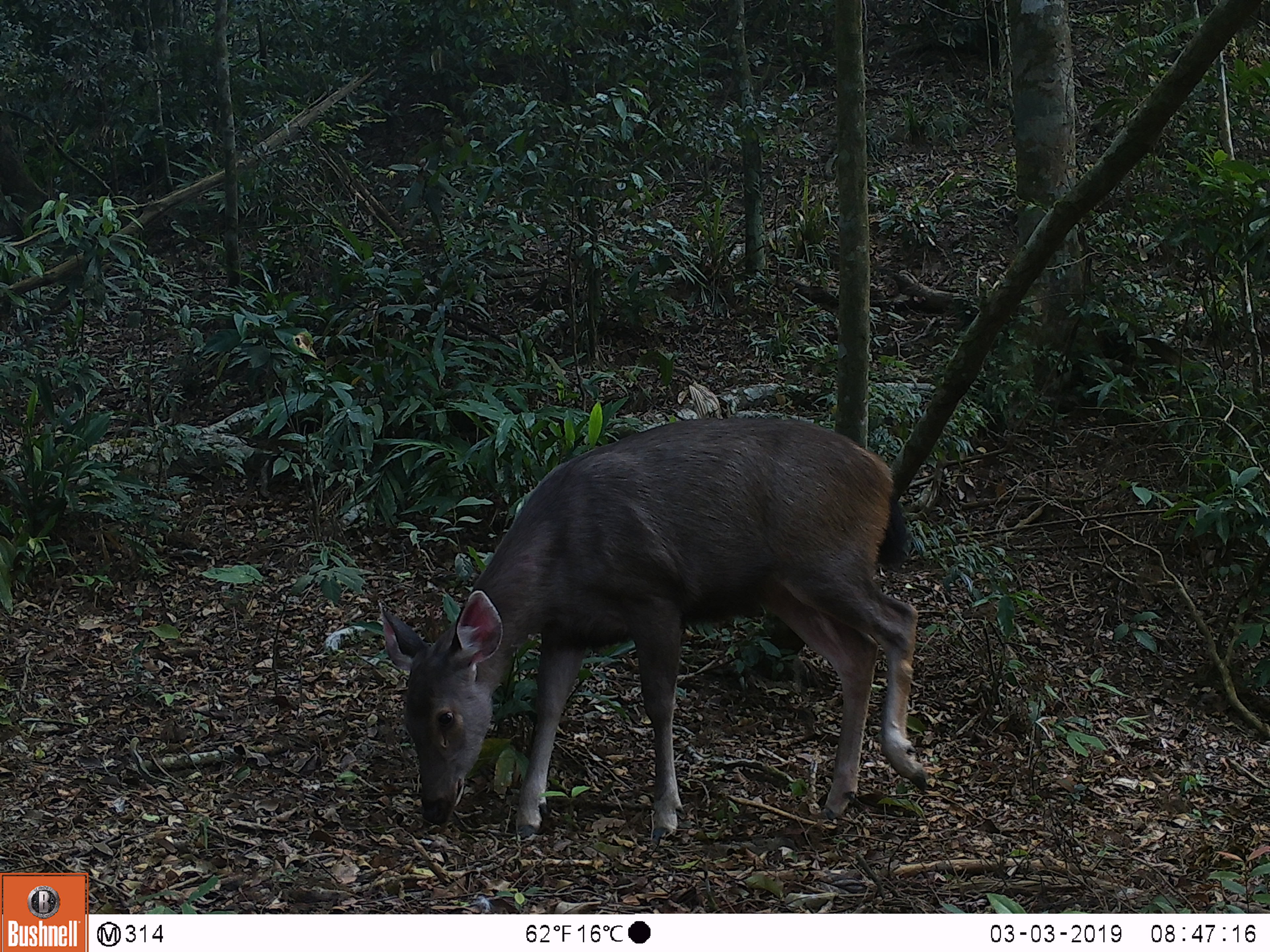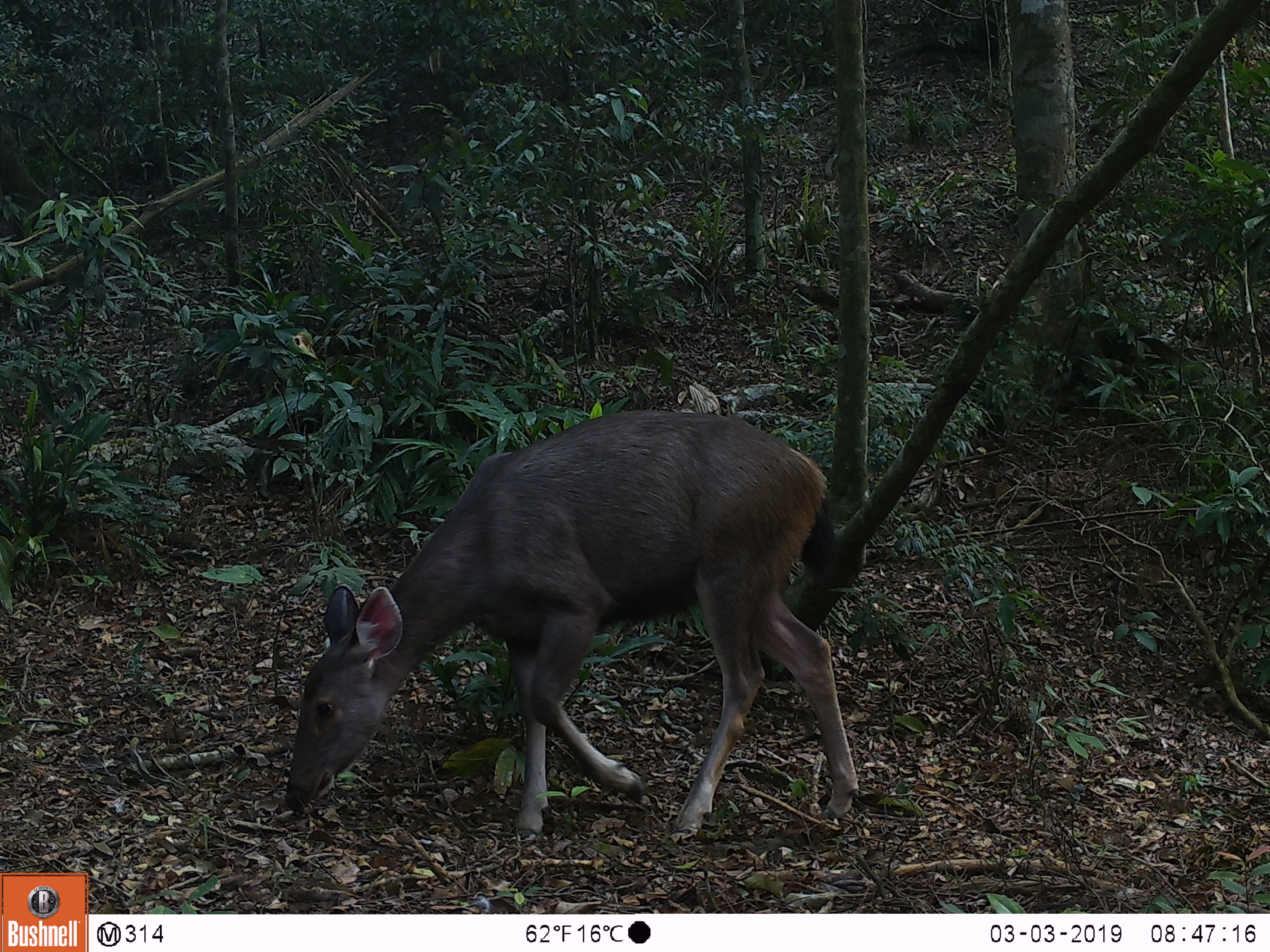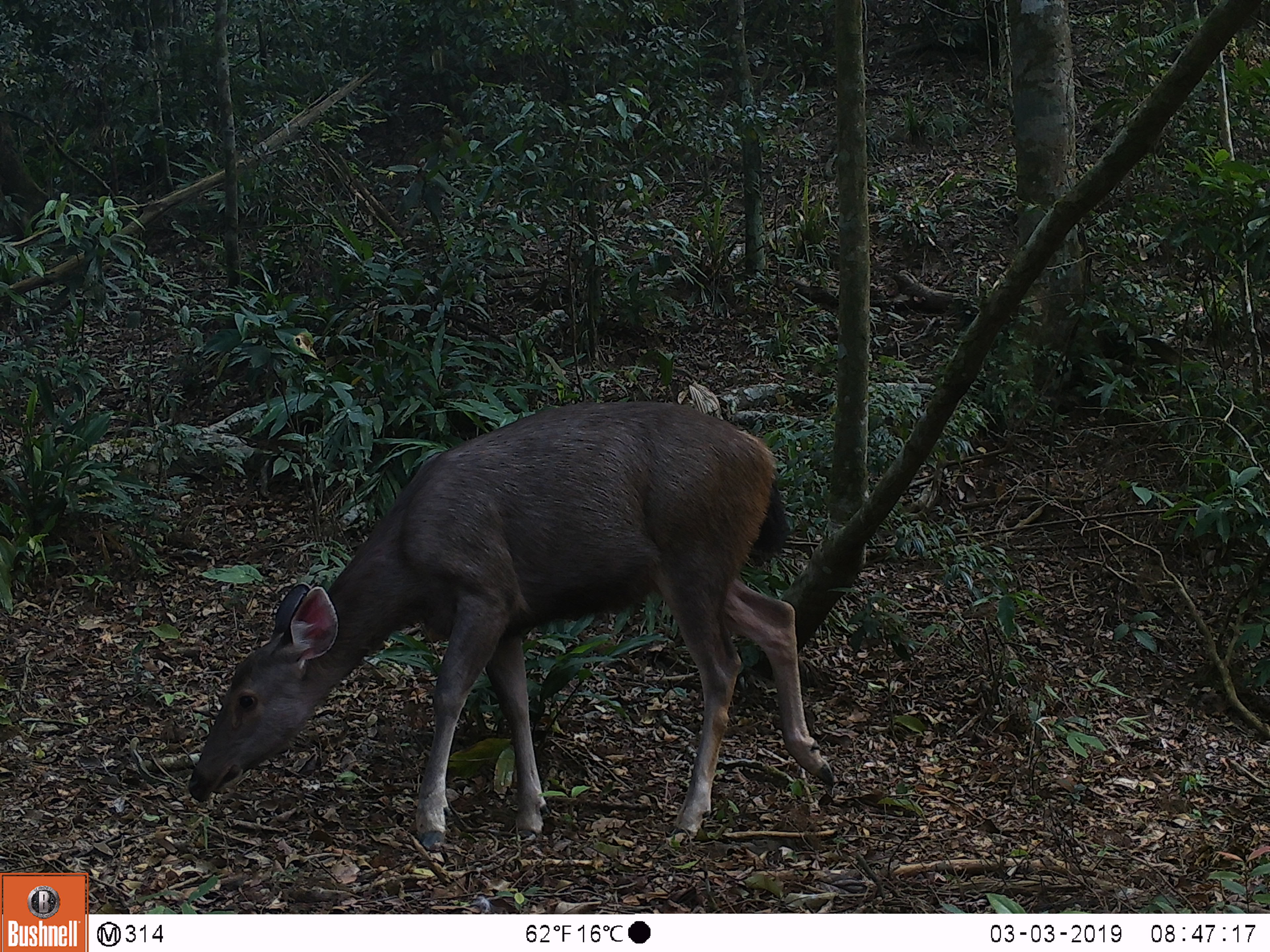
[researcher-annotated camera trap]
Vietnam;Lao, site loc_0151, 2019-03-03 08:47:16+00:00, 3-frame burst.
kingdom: Animalia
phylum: Chordata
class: Mammalia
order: Artiodactyla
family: Cervidae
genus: Rusa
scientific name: Rusa unicolor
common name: sambar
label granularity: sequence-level